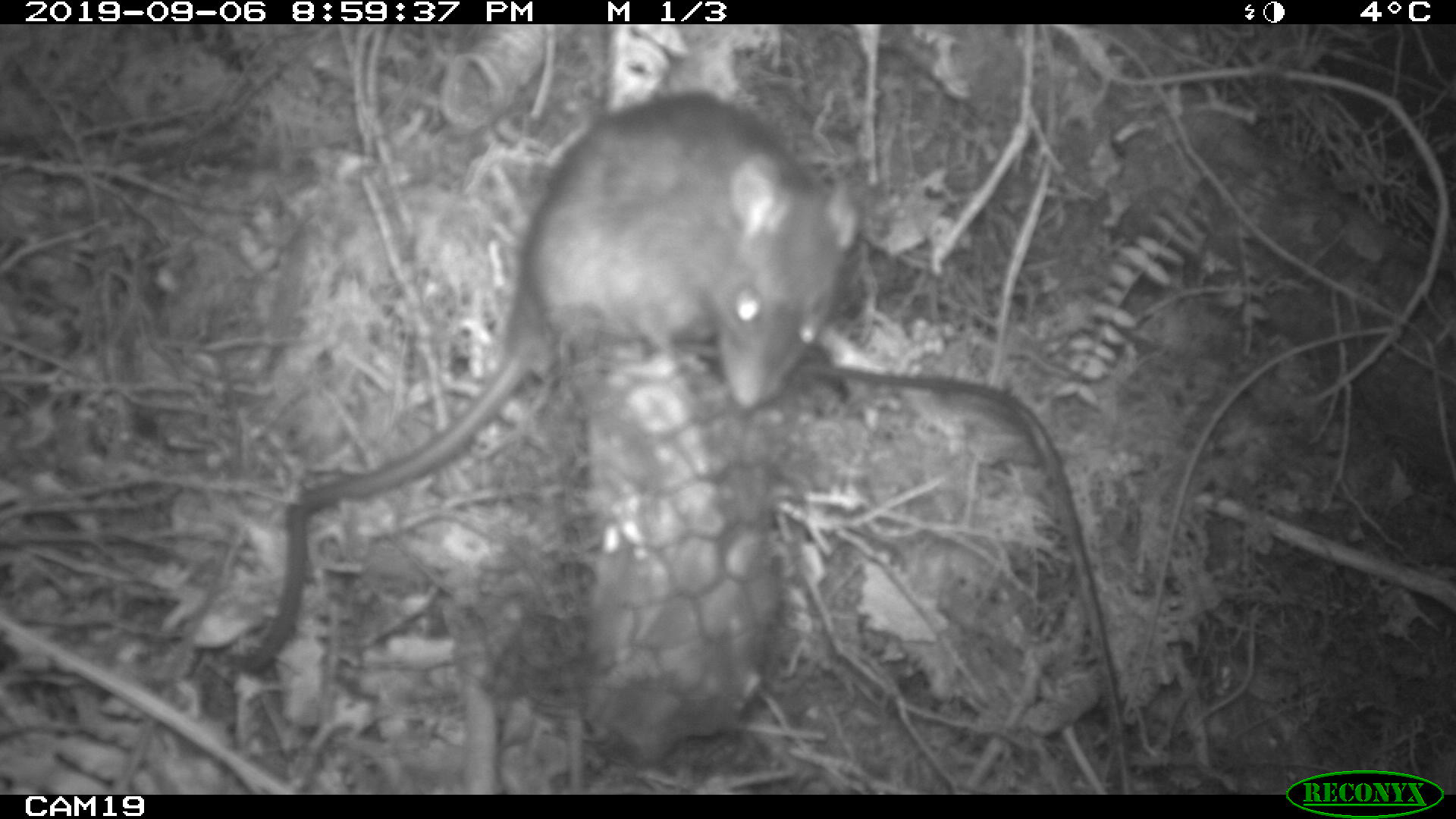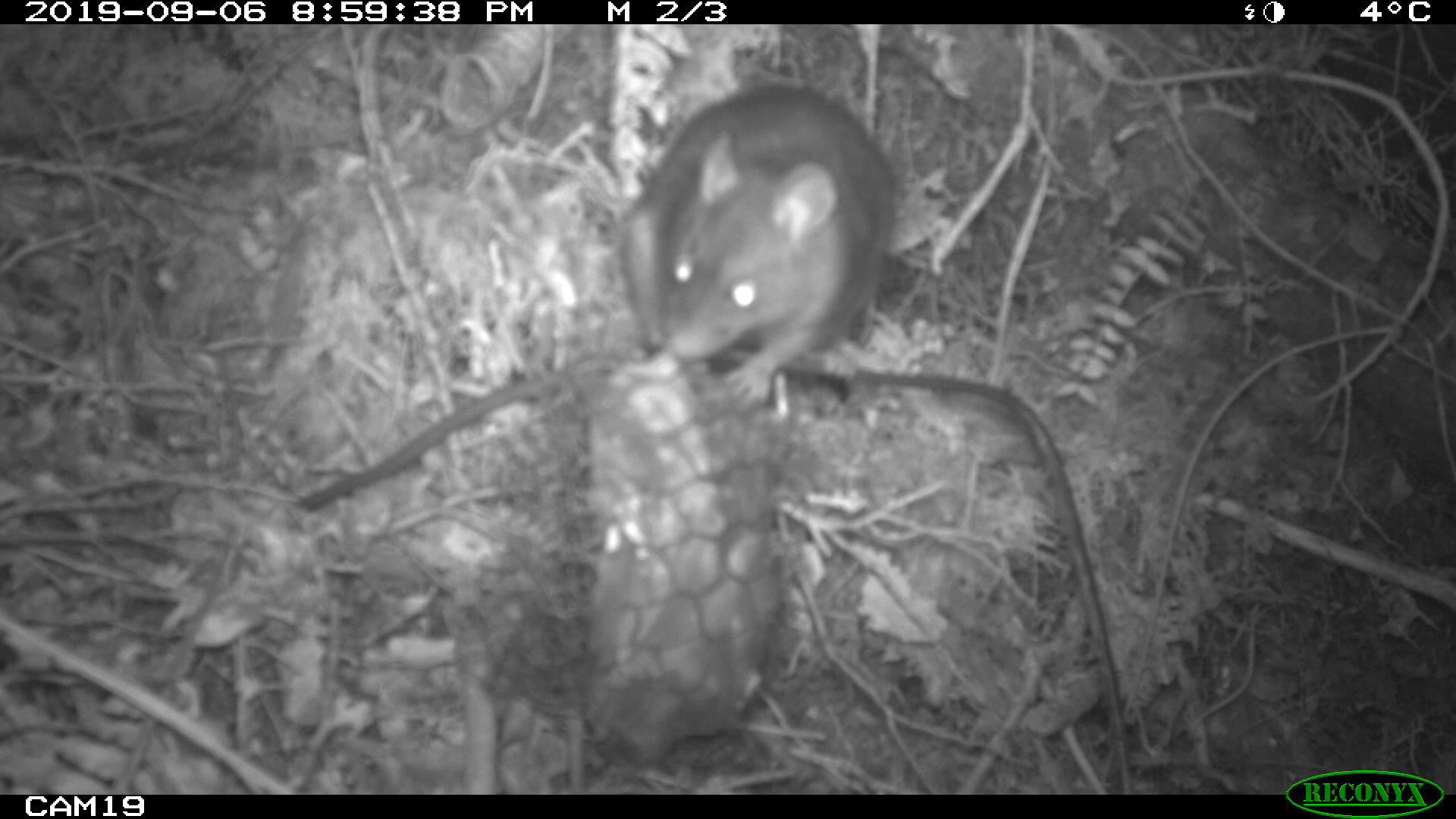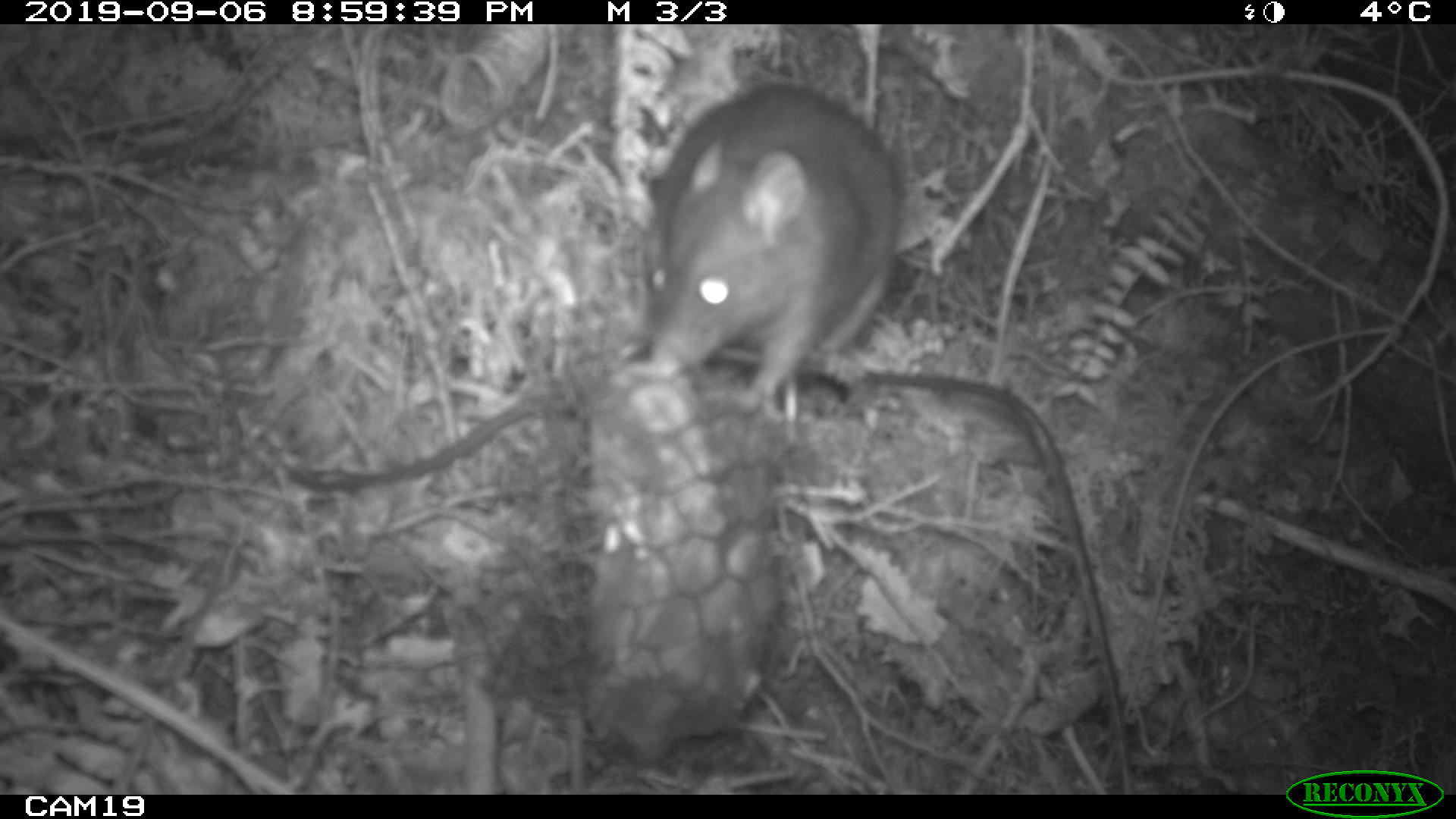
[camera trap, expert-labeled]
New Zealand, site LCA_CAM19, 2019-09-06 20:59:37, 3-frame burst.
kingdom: Animalia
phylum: Chordata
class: Mammalia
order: Rodentia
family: Muridae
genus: Rattus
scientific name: Rattus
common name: rat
Rat (Rattus).